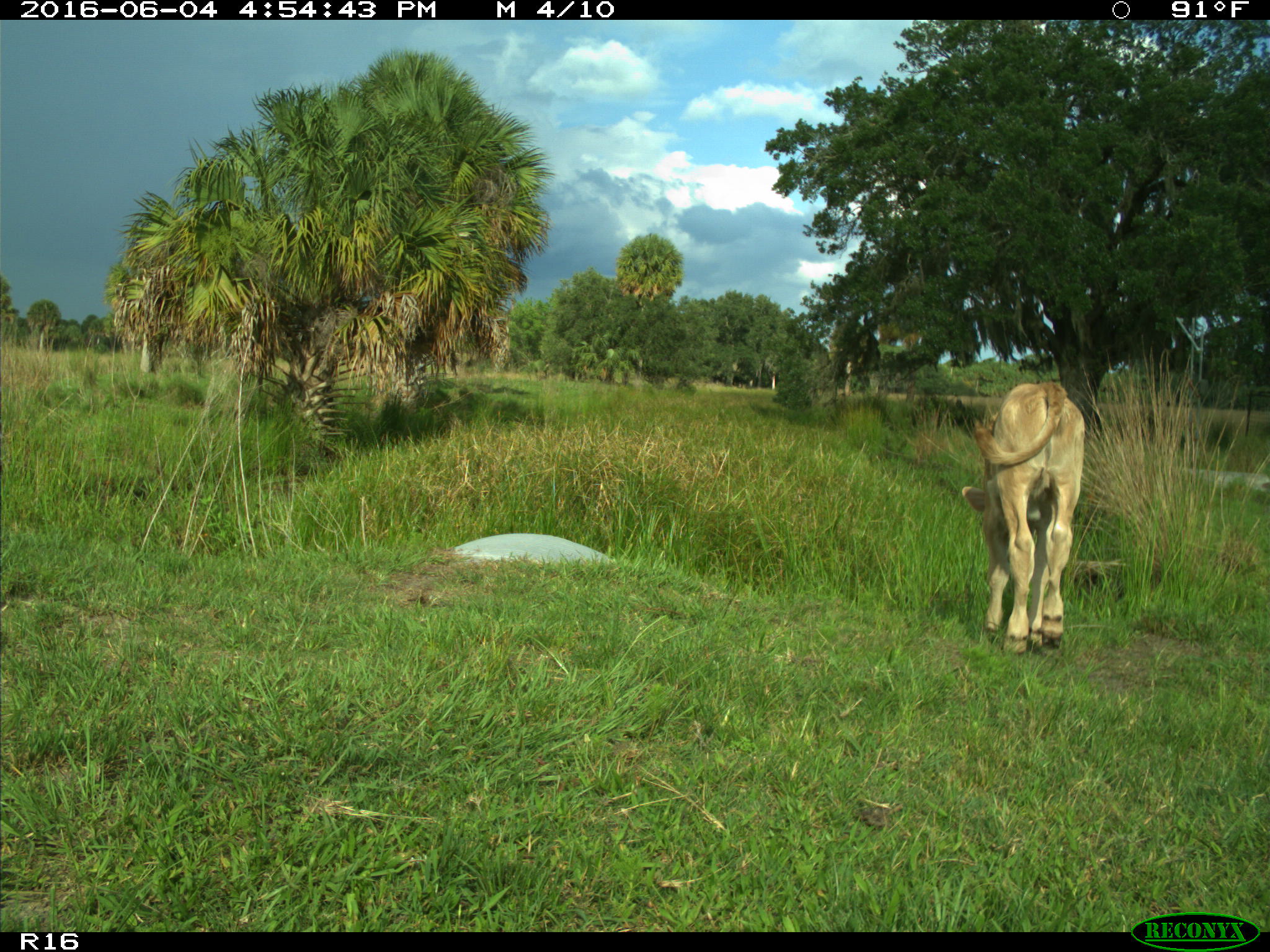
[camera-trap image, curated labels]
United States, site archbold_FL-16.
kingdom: Animalia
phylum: Chordata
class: Mammalia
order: Artiodactyla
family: Bovidae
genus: Bos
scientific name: Bos taurus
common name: domestic cow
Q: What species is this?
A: Bos taurus (domestic cow).